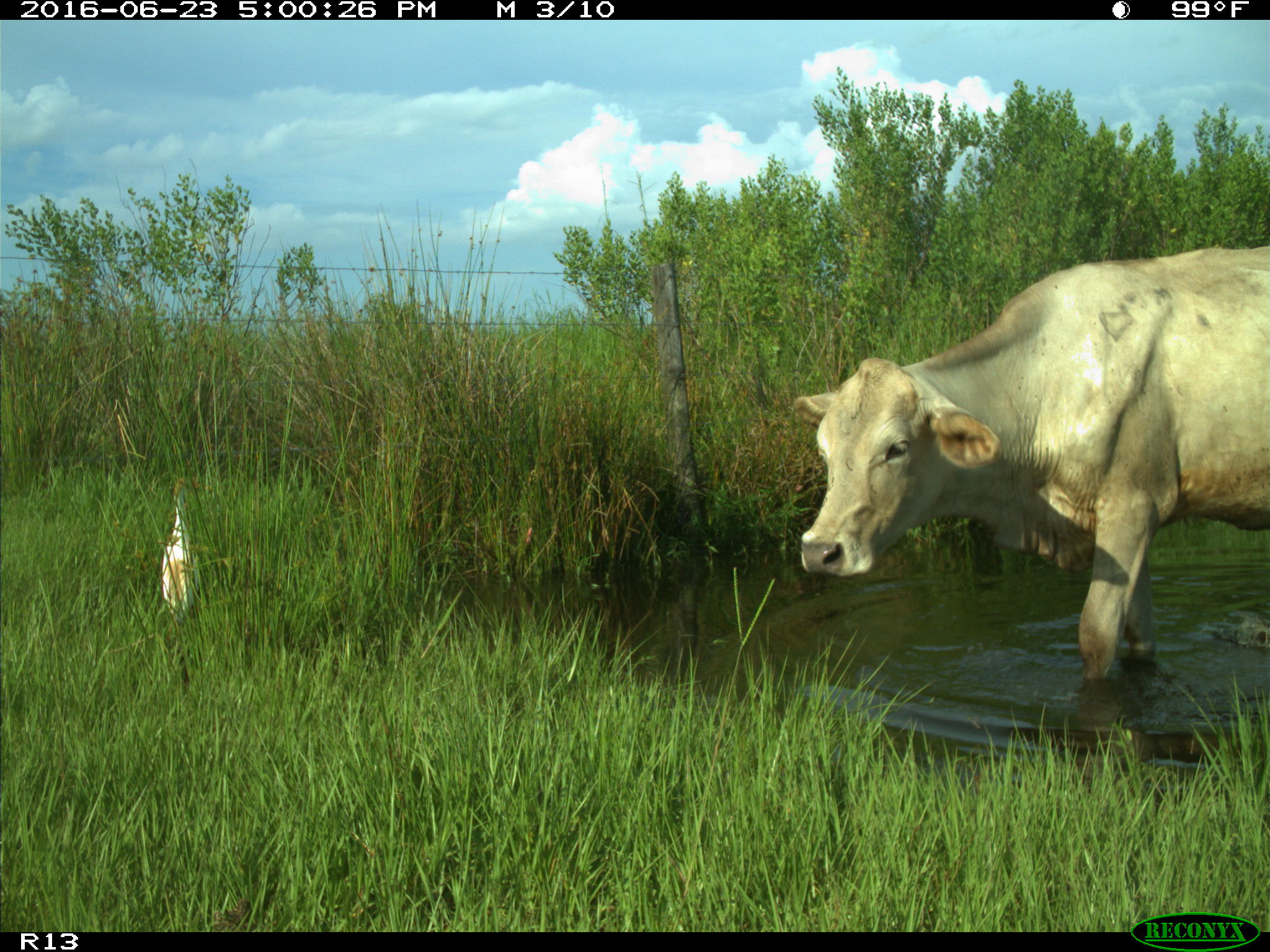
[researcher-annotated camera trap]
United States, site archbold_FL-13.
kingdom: Animalia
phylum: Chordata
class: Mammalia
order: Artiodactyla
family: Bovidae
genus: Bos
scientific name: Bos taurus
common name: domestic cow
Bos taurus (domestic cow).